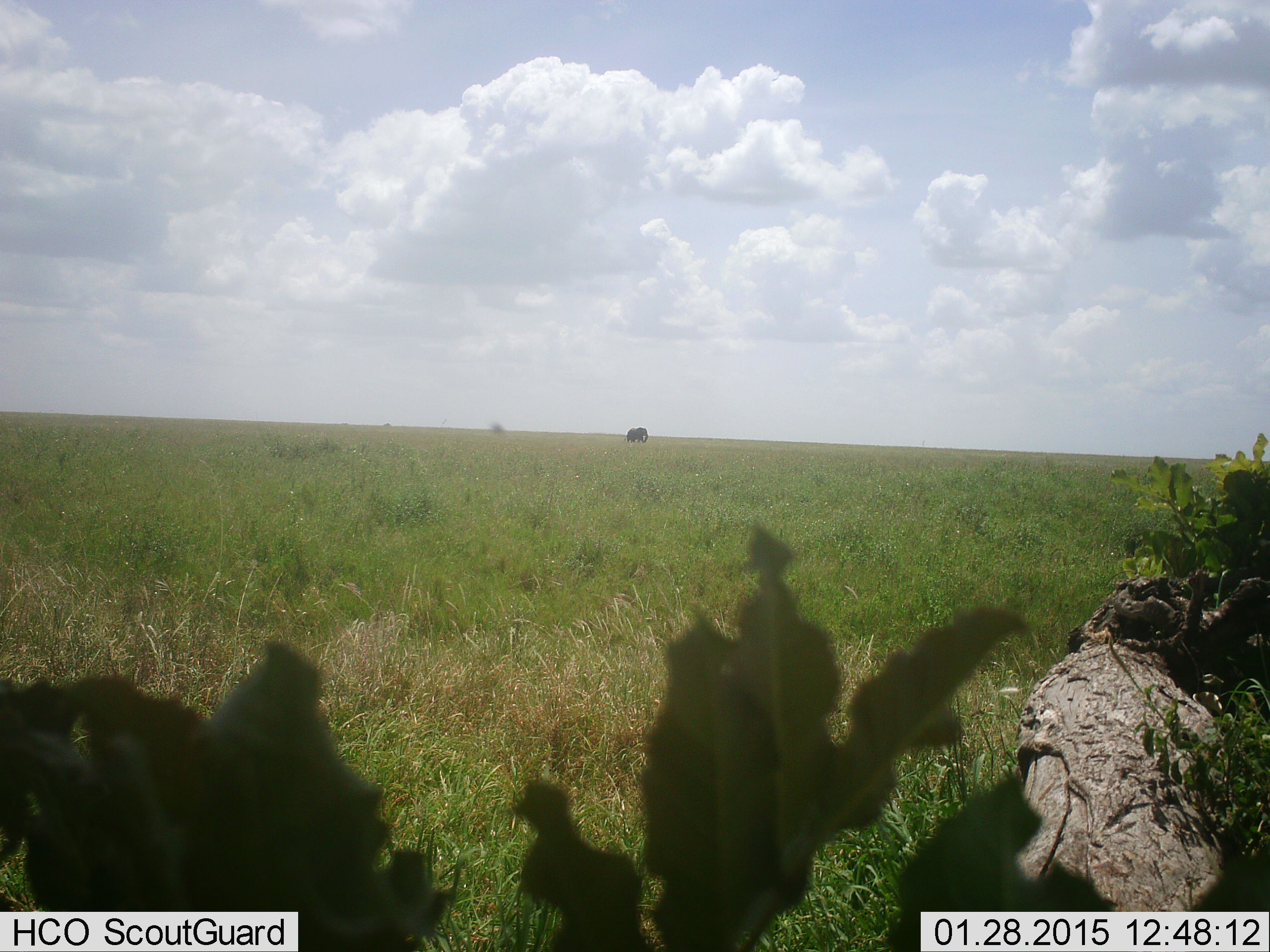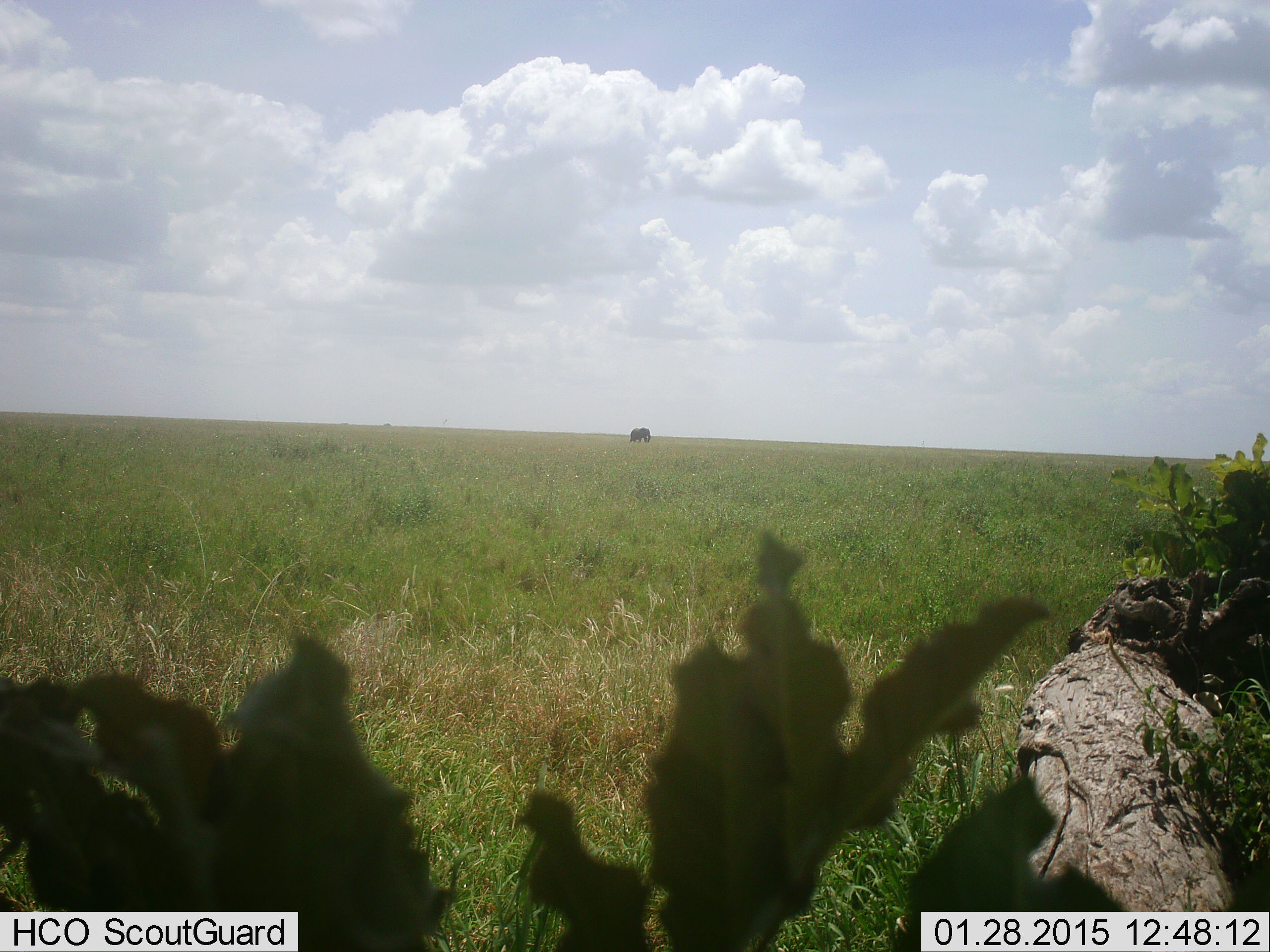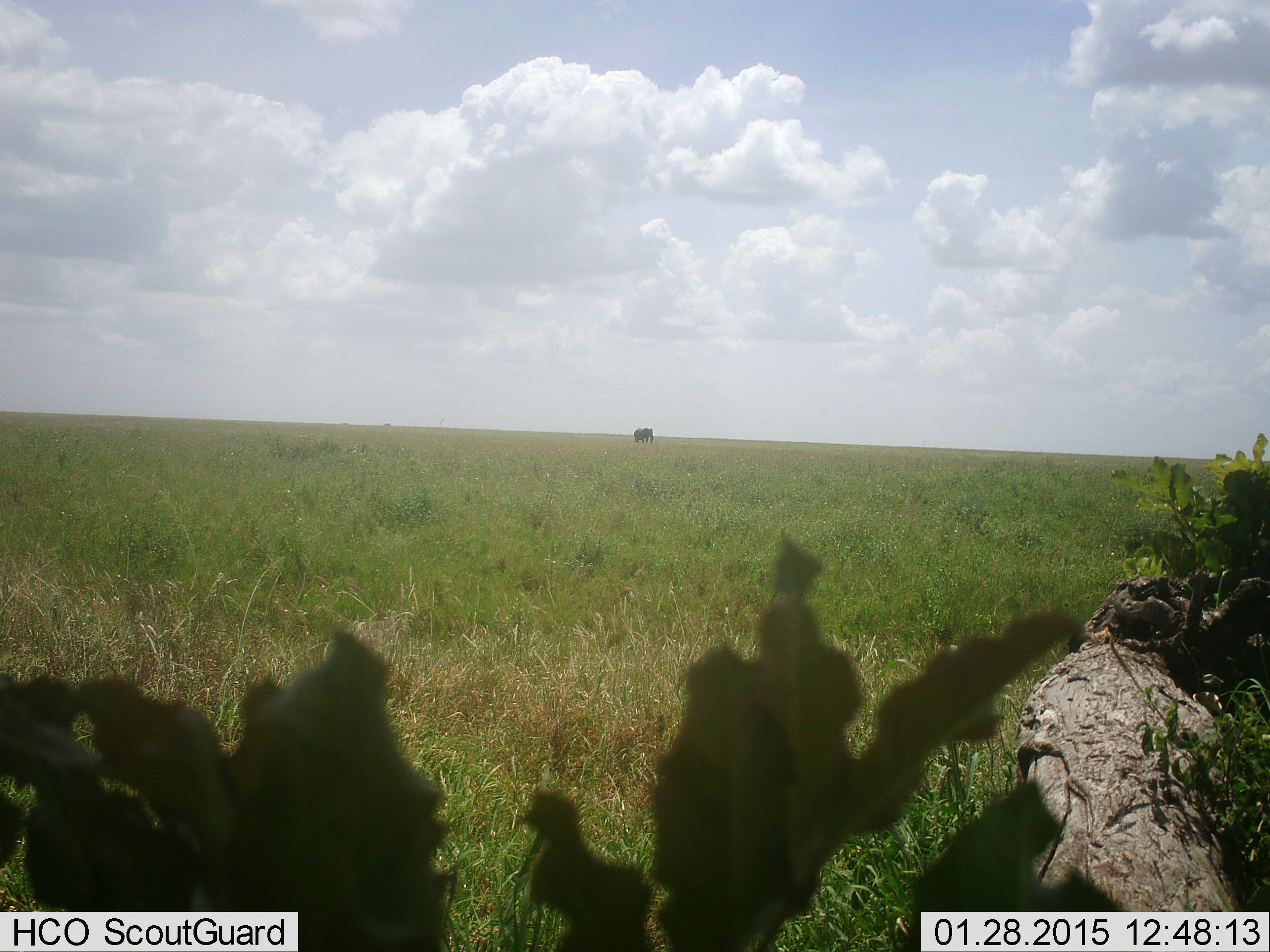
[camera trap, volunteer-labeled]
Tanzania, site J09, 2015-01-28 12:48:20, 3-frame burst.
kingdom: Animalia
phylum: Chordata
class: Mammalia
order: Proboscidea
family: Elephantidae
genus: Loxodonta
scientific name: Loxodonta africana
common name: african bush elephant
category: elephant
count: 1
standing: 10%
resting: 0%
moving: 90%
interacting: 0%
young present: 0%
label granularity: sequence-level